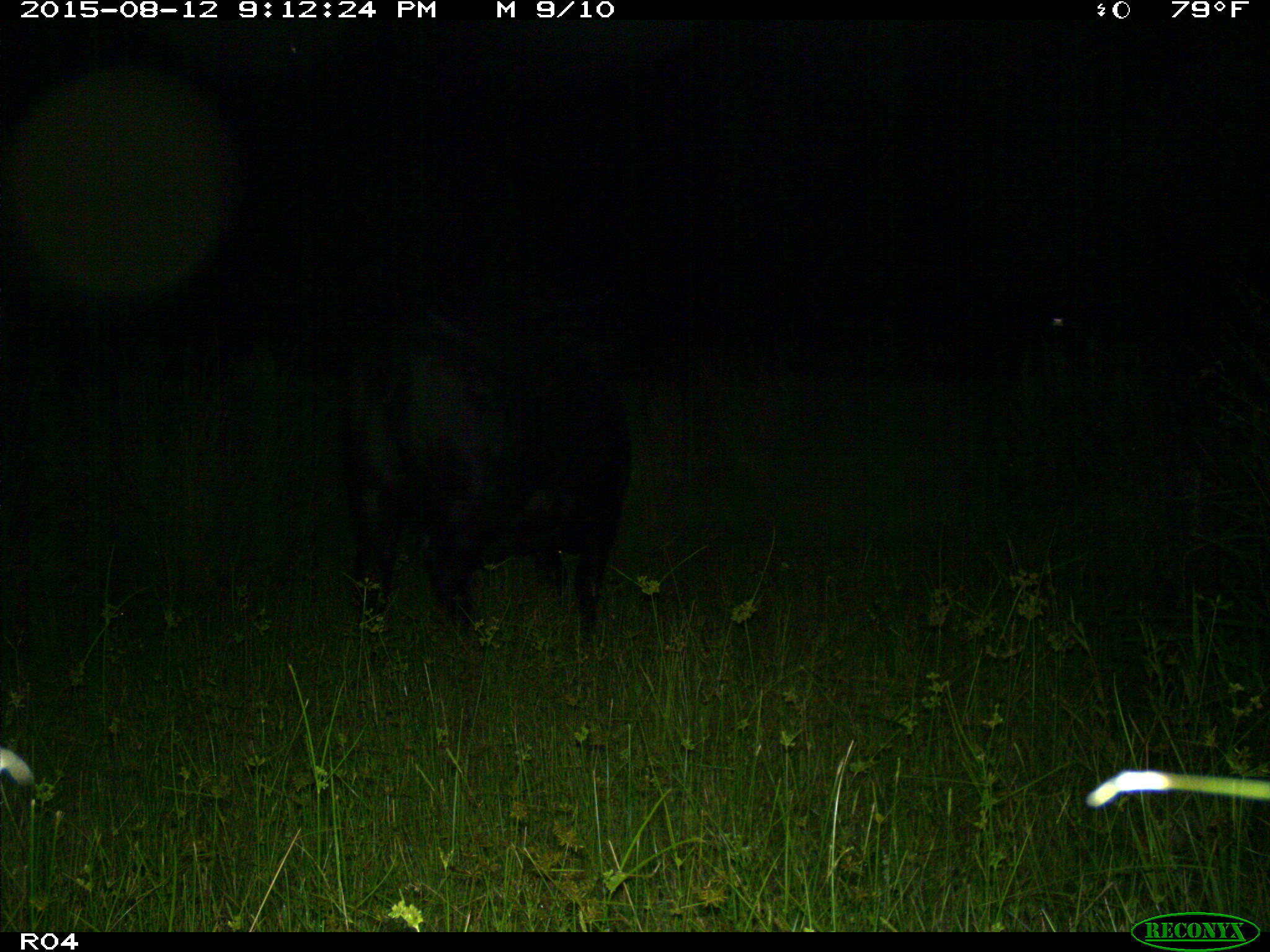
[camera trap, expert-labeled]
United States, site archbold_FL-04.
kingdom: Animalia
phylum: Chordata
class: Mammalia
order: Artiodactyla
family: Bovidae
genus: Bos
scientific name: Bos taurus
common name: domestic cow